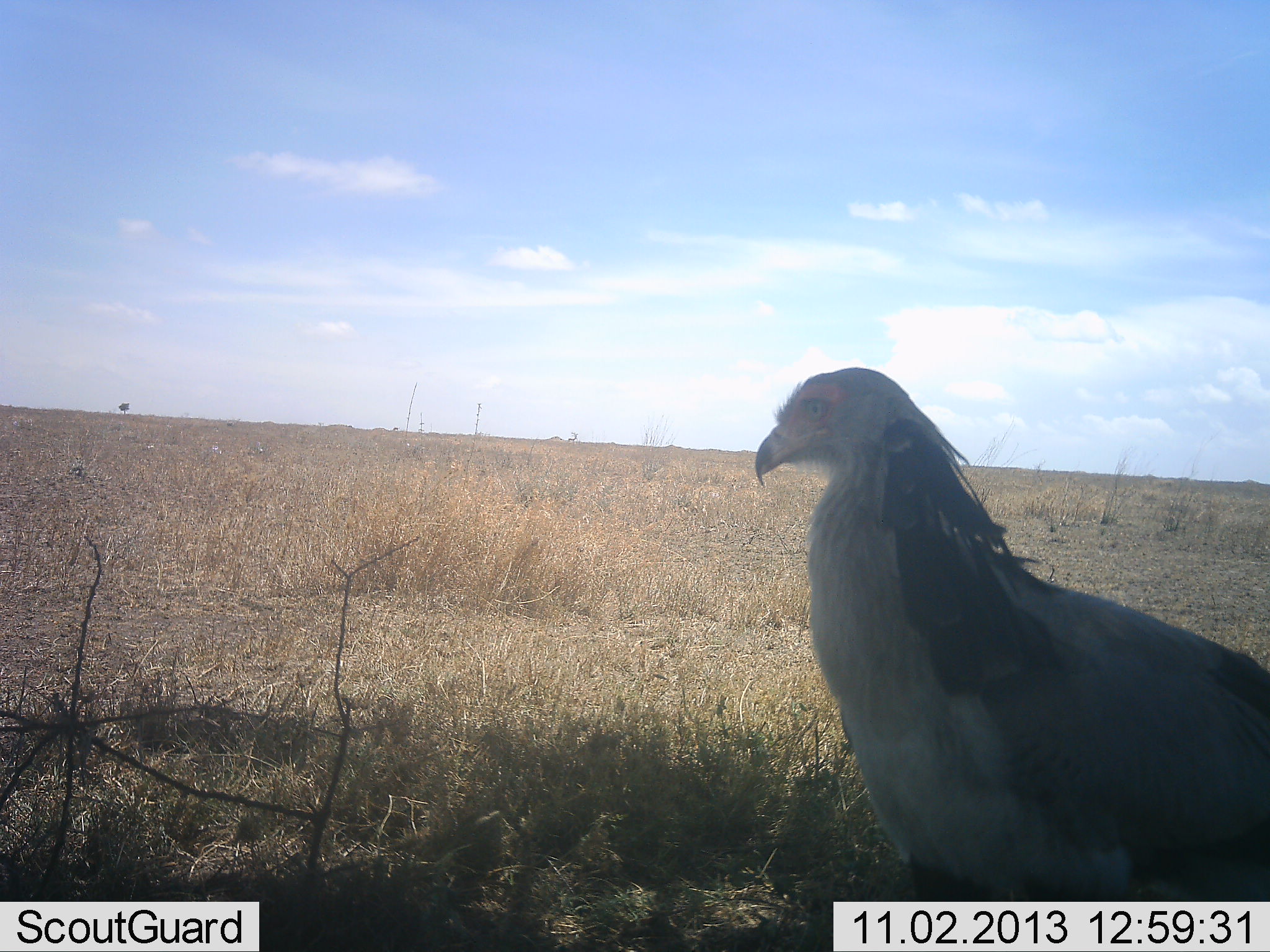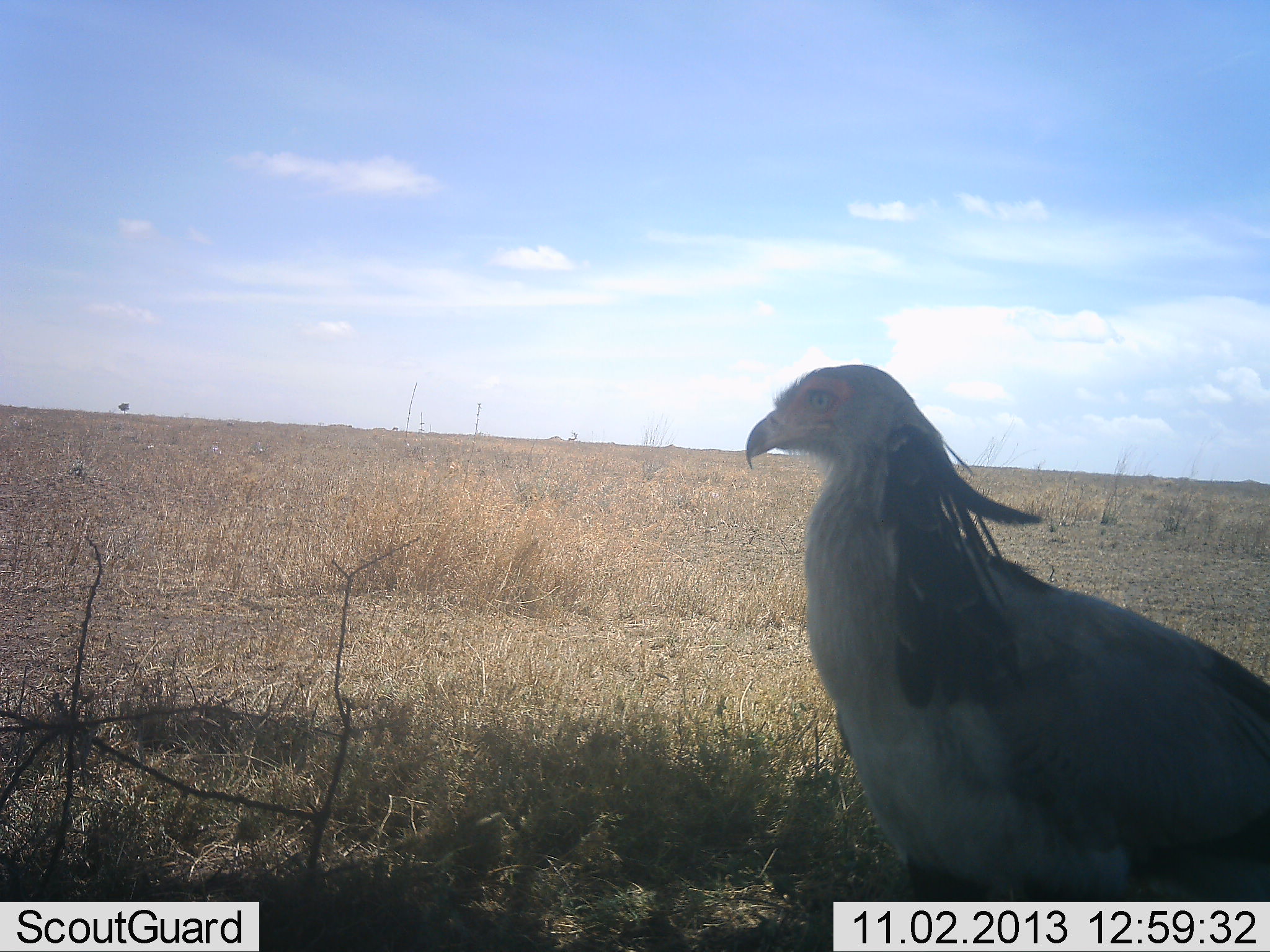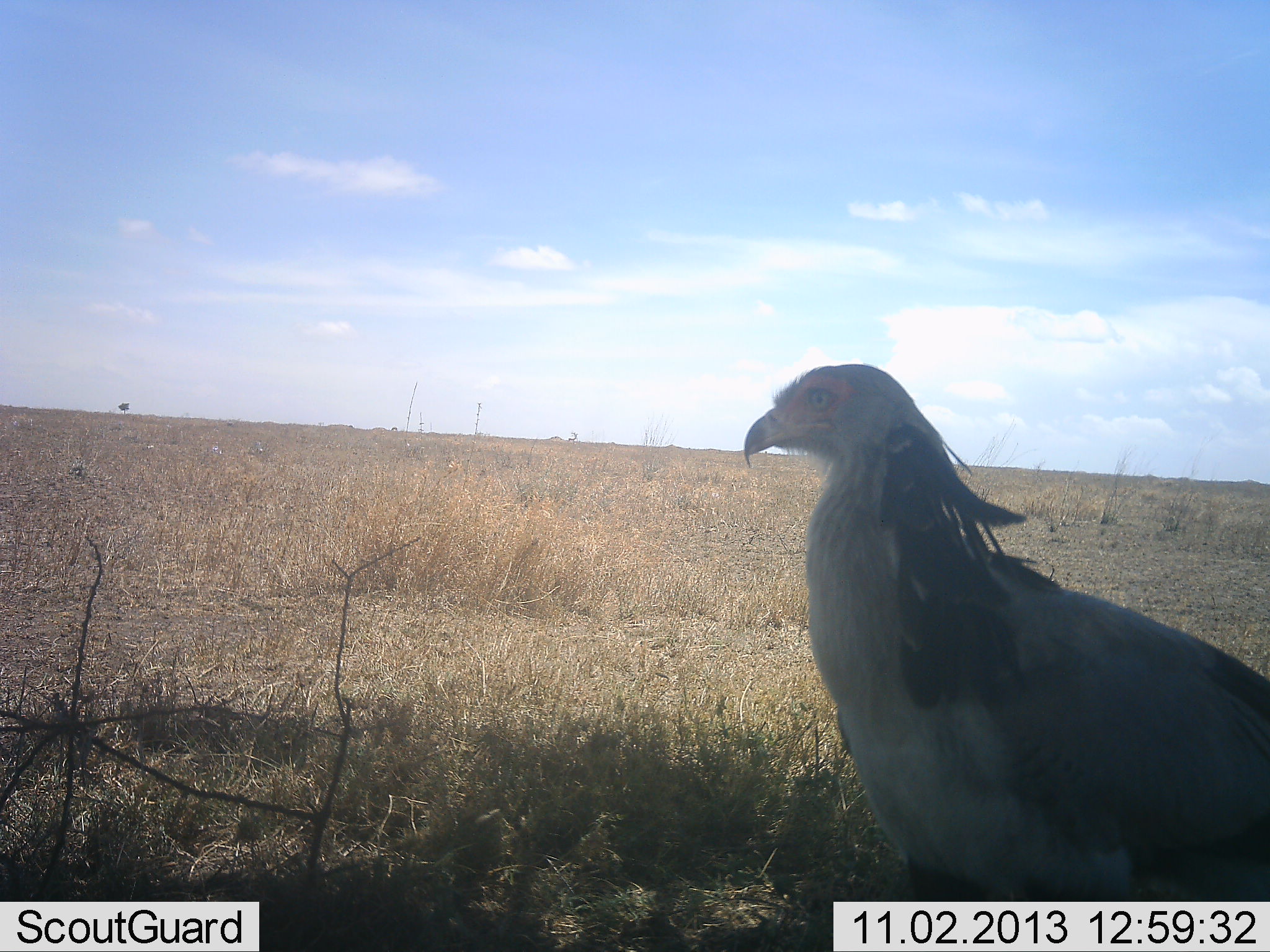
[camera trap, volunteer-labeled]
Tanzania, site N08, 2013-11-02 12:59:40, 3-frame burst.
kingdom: Animalia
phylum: Chordata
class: Aves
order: Accipitriformes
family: Sagittariidae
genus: Sagittarius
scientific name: Sagittarius serpentarius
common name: secretary bird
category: secretarybird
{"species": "secretarybird (secretary bird) (Sagittarius serpentarius)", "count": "1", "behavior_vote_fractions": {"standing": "78%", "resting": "22%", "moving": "4%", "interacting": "0%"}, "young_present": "0%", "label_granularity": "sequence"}